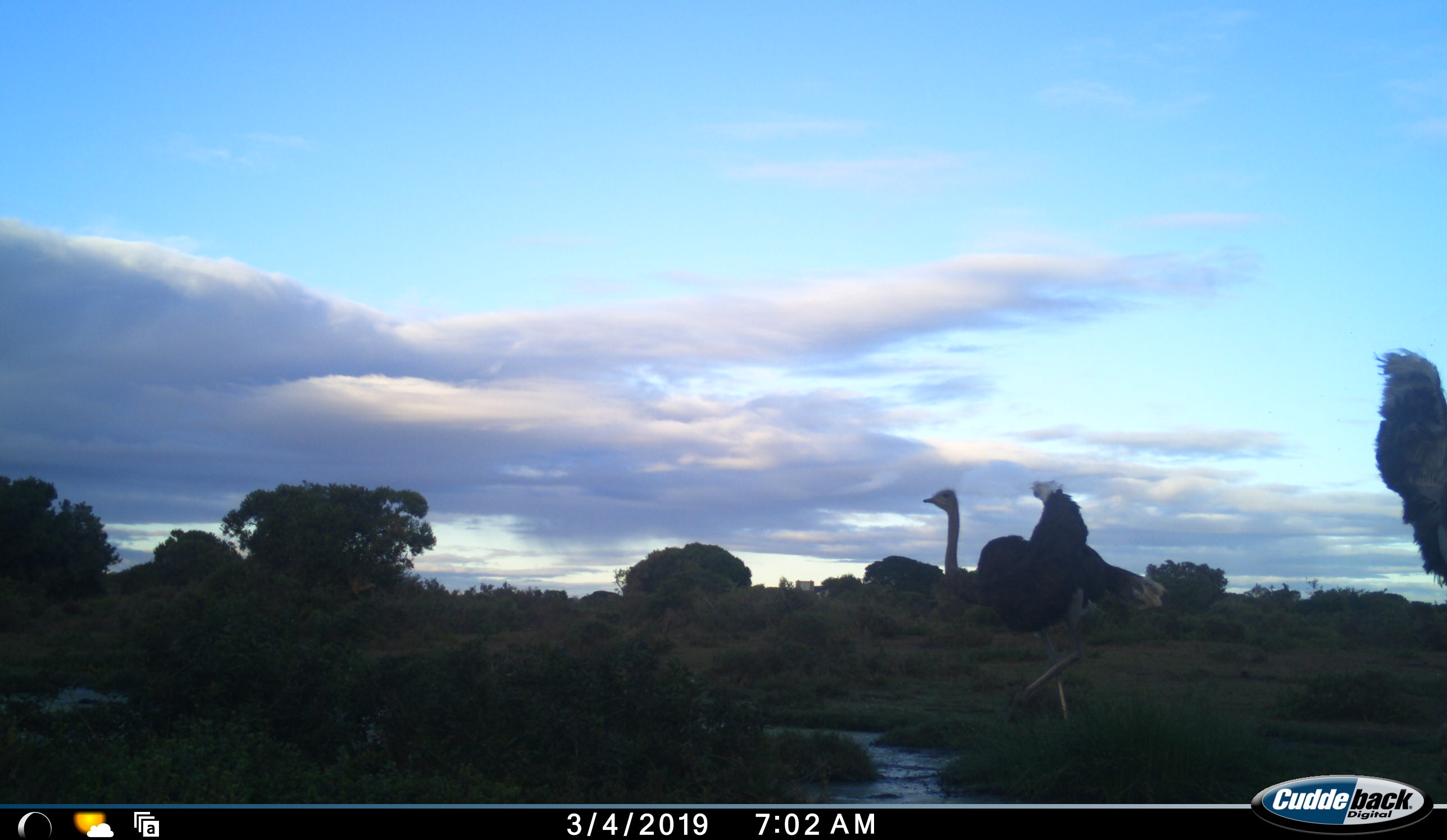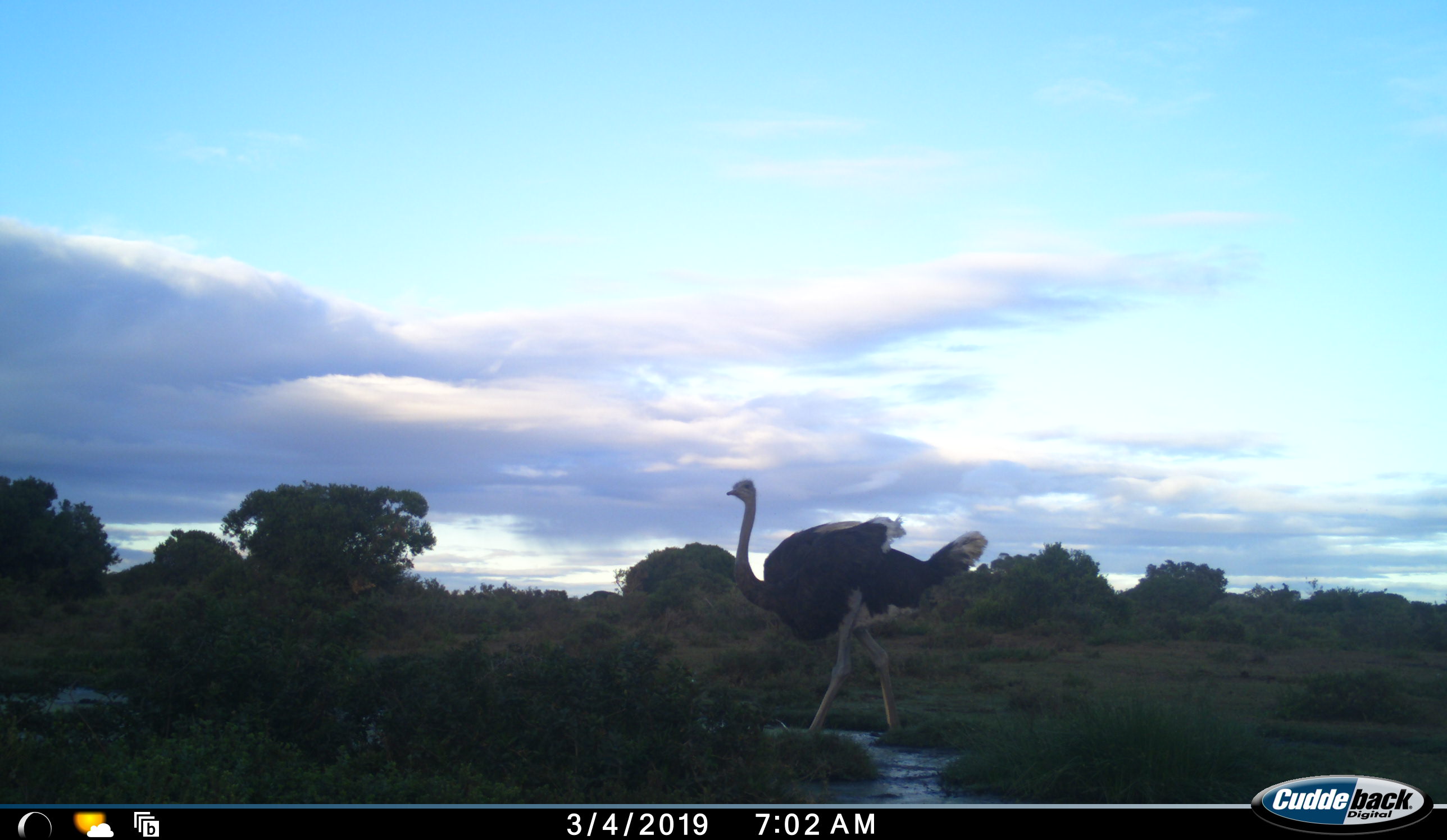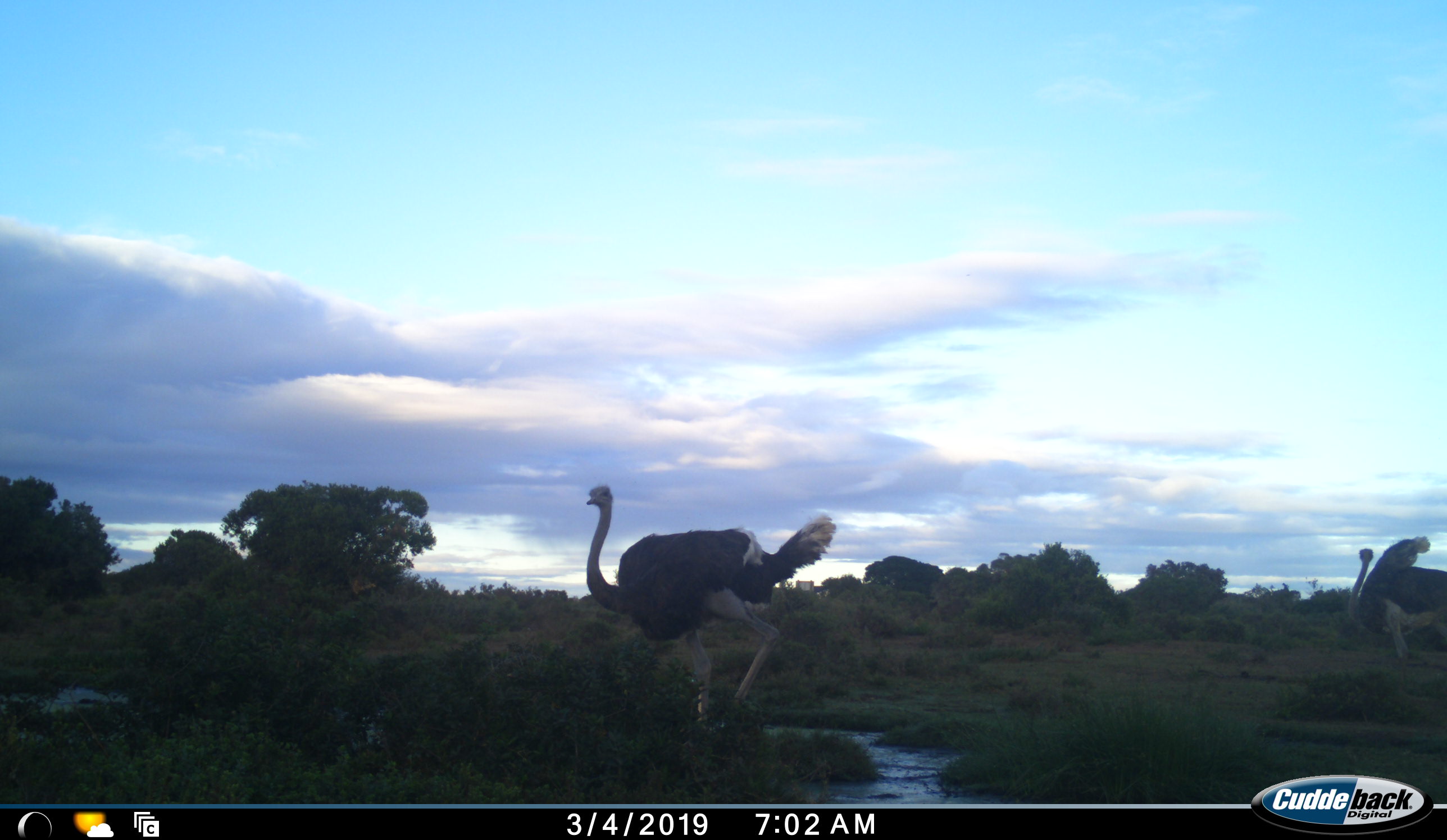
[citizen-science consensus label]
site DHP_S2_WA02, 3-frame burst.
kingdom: Animalia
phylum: Chordata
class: Aves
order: Struthioniformes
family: Struthionidae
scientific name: Struthionidae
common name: ostrich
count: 2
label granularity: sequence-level